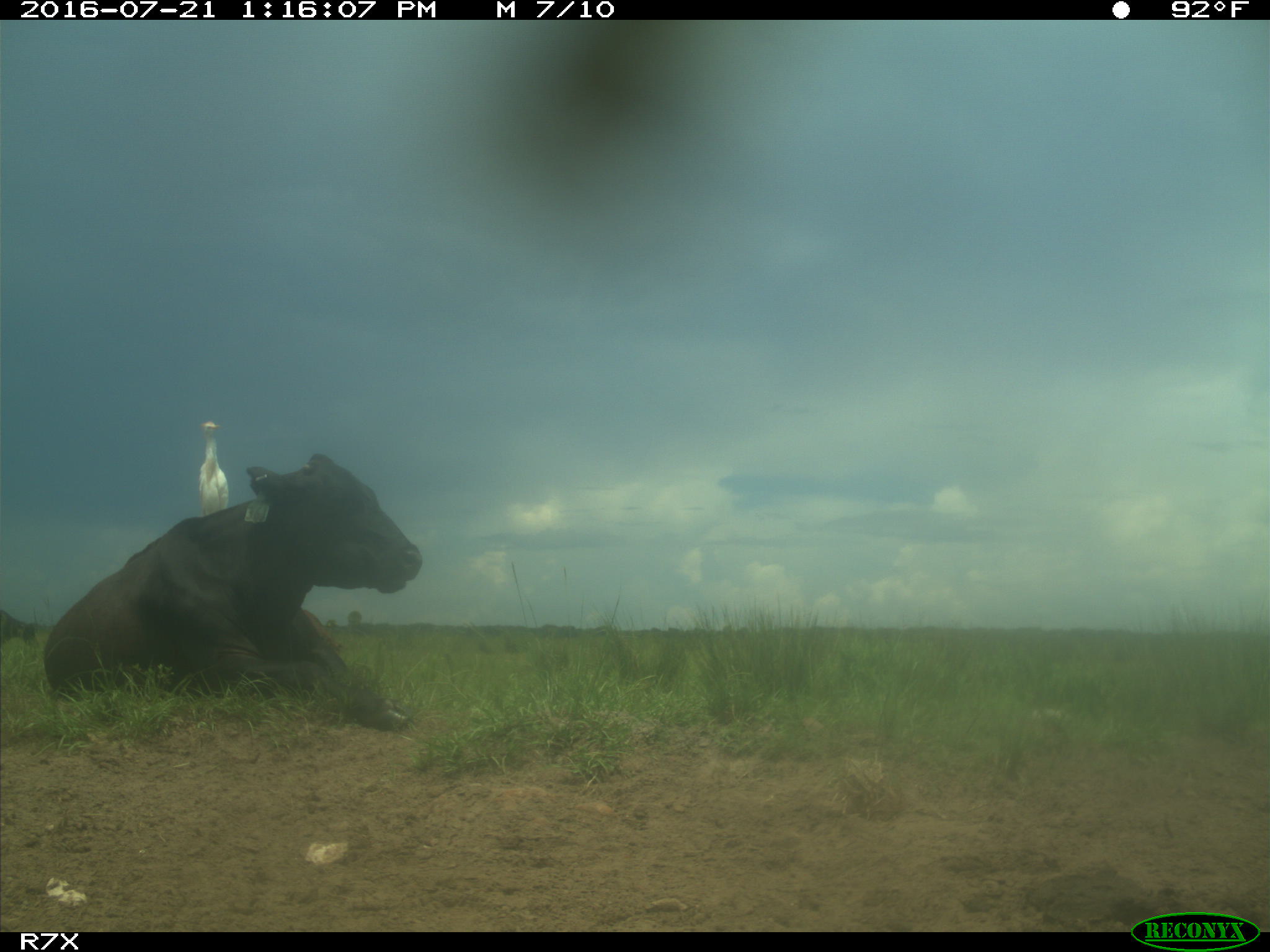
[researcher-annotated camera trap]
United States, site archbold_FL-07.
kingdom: Animalia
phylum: Chordata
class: Mammalia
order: Artiodactyla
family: Bovidae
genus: Bos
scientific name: Bos taurus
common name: domestic cow